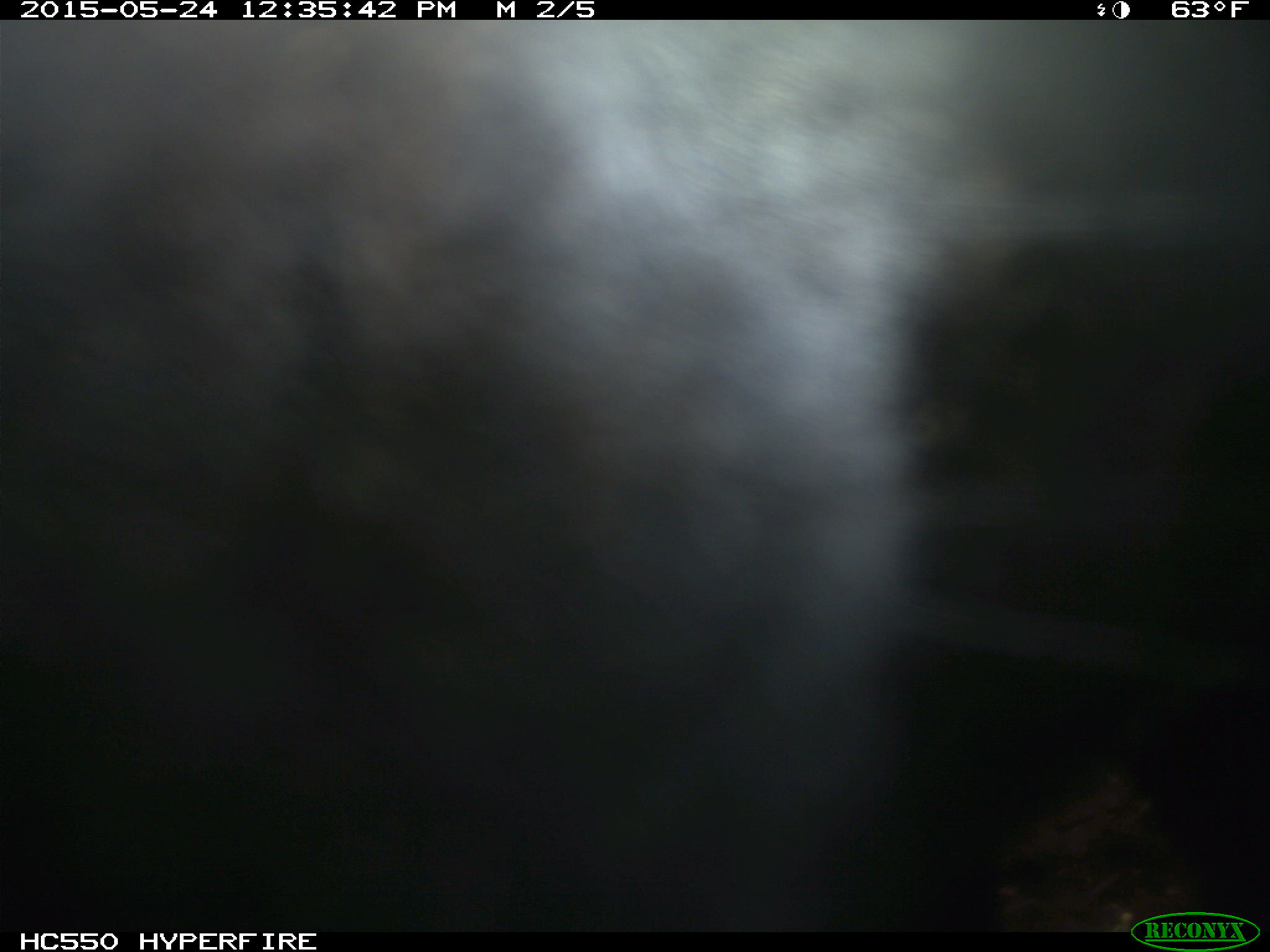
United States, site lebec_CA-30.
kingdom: Animalia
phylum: Chordata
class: Mammalia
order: Artiodactyla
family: Bovidae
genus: Bos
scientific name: Bos taurus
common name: domestic cow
Bos taurus (domestic cow).